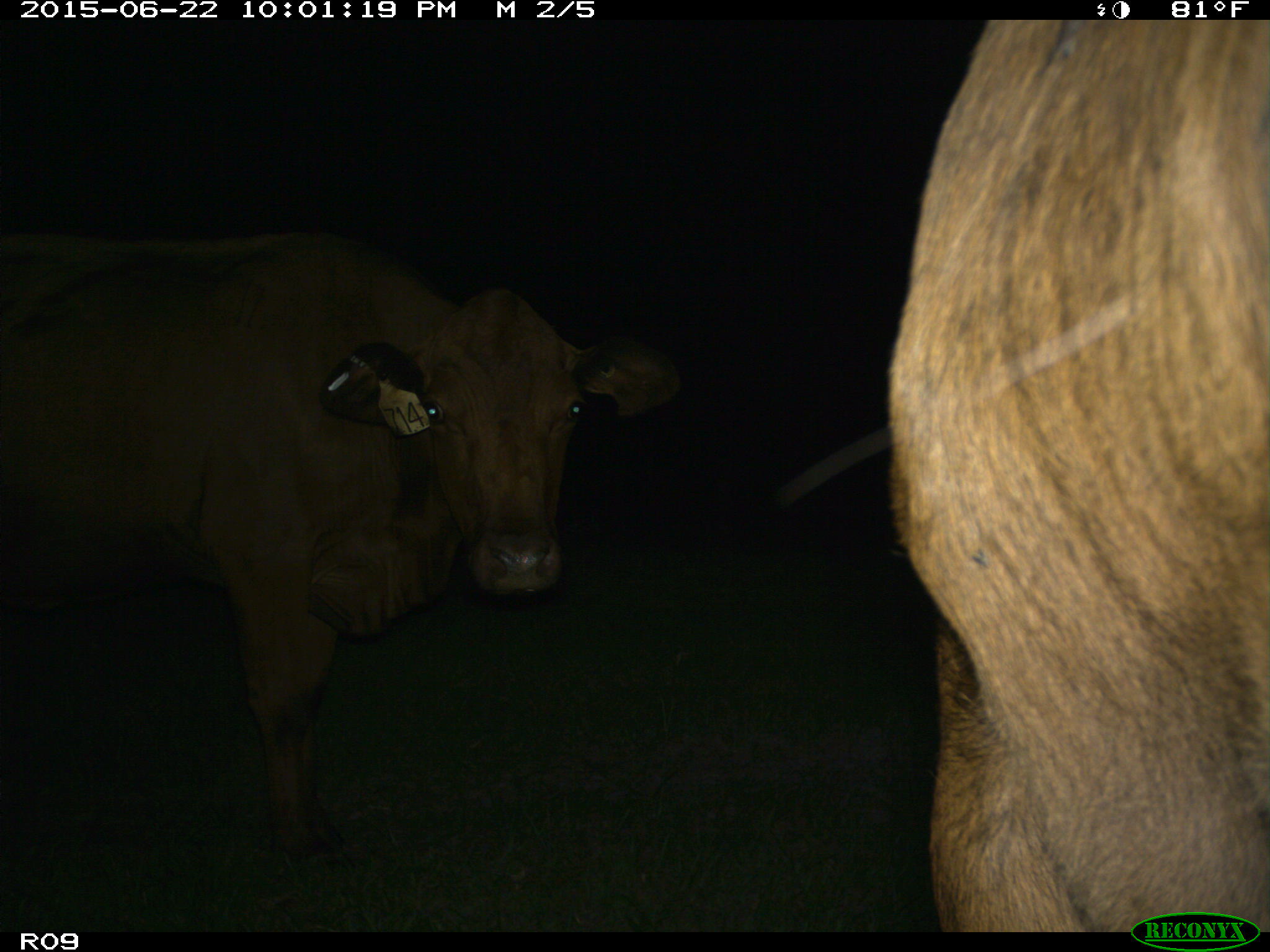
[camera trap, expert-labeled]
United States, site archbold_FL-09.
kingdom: Animalia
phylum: Chordata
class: Mammalia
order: Artiodactyla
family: Bovidae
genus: Bos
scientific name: Bos taurus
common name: domestic cow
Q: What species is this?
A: Bos taurus (domestic cow).